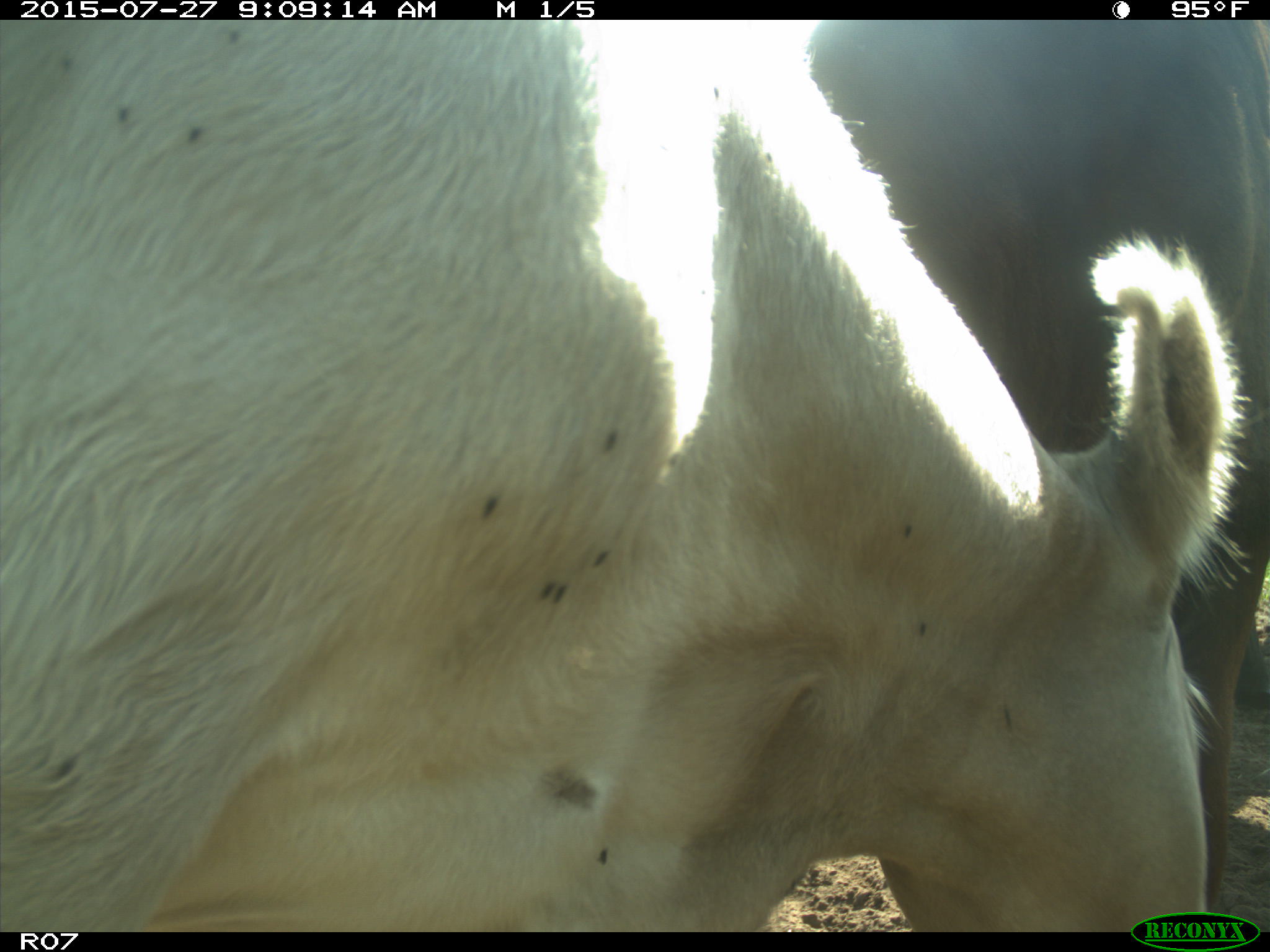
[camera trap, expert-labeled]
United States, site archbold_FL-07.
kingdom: Animalia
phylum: Chordata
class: Mammalia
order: Artiodactyla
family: Bovidae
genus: Bos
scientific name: Bos taurus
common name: domestic cow